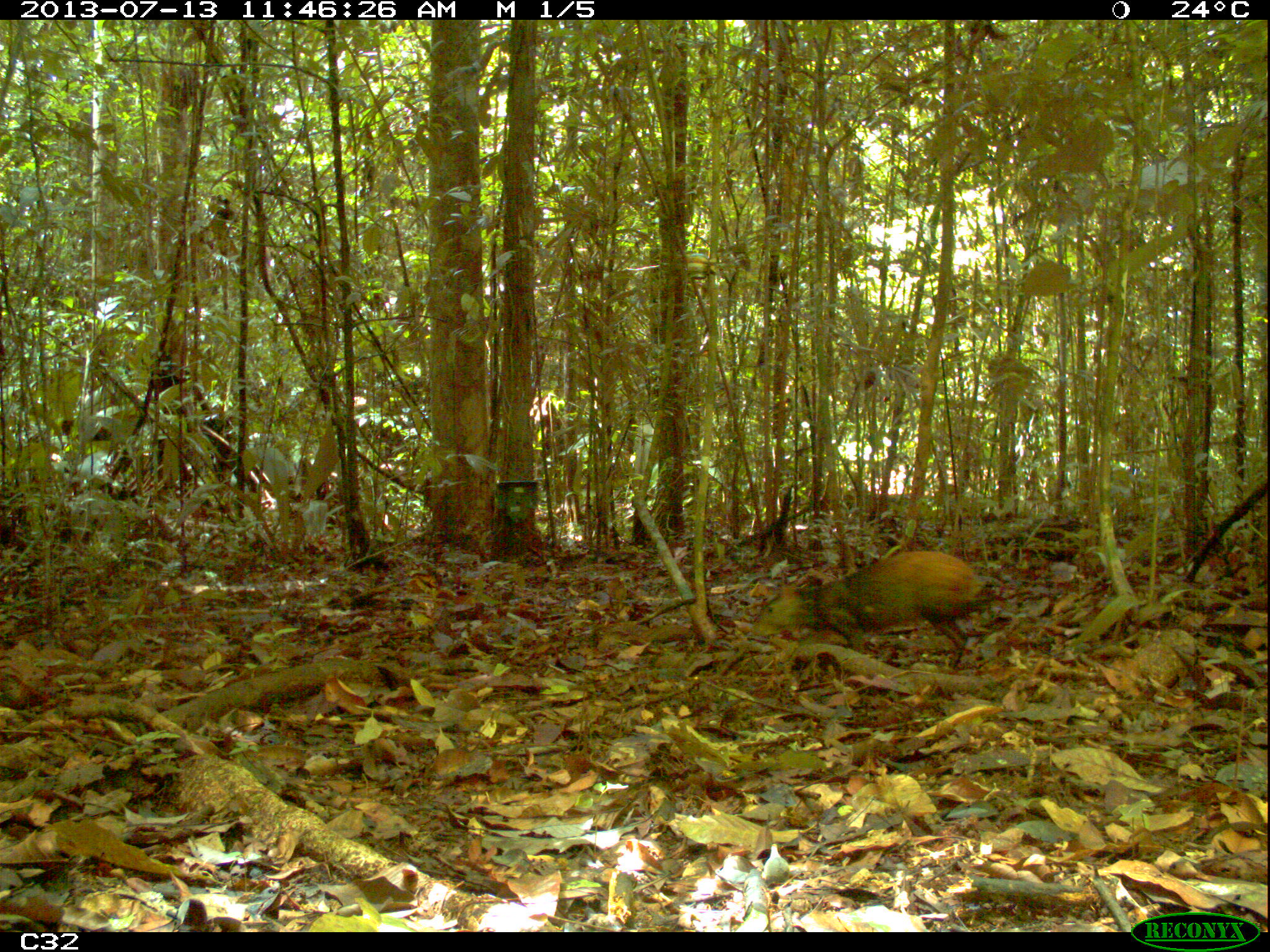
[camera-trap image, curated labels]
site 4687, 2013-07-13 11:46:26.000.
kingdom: Animalia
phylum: Chordata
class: Mammalia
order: Rodentia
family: Dasyproctidae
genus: Dasyprocta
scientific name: Dasyprocta leporina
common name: red-rumped agouti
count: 1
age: adult